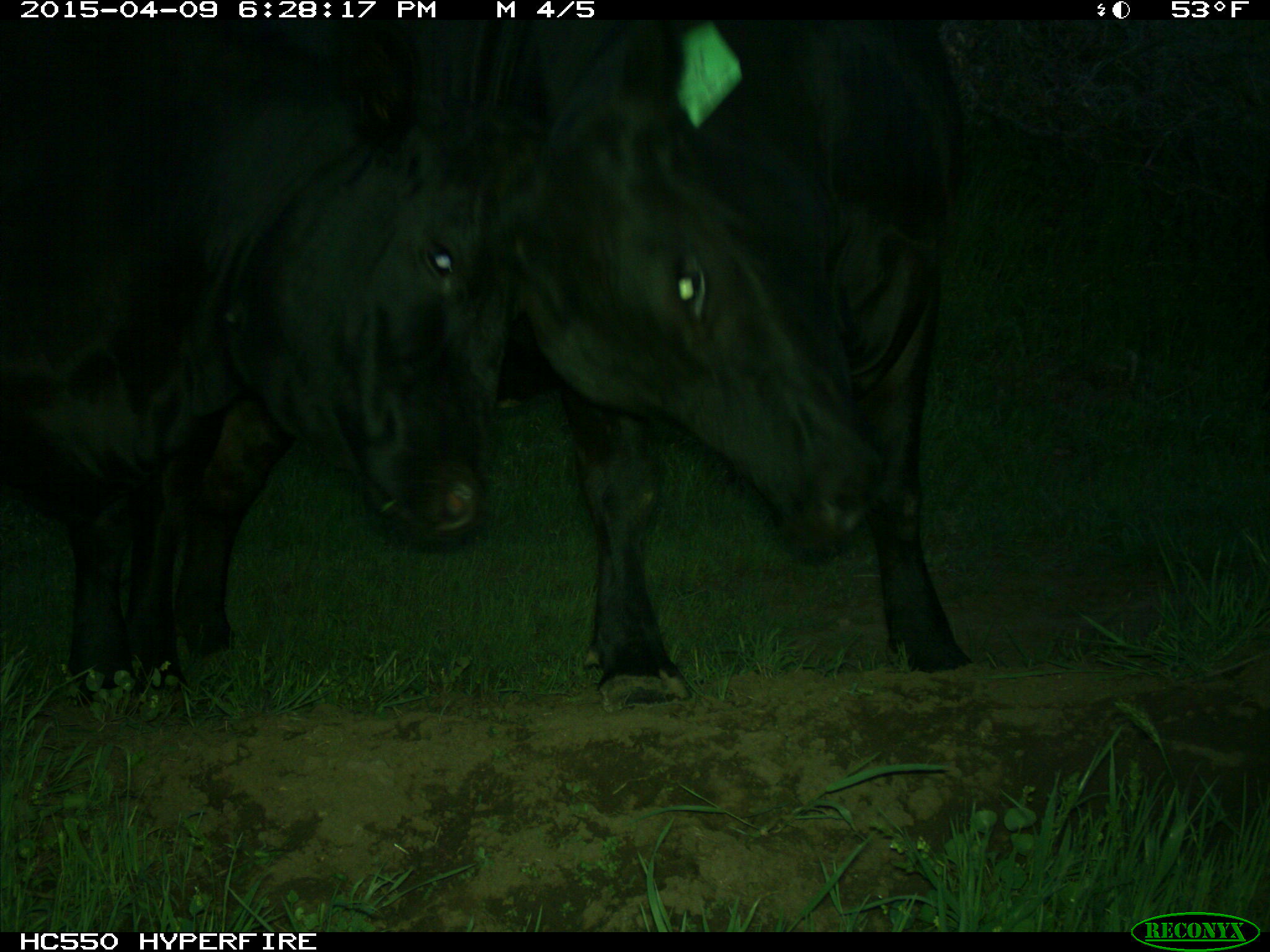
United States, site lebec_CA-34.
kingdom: Animalia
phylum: Chordata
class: Mammalia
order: Artiodactyla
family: Bovidae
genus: Bos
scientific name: Bos taurus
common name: domestic cow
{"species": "Bos taurus (domestic cow)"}